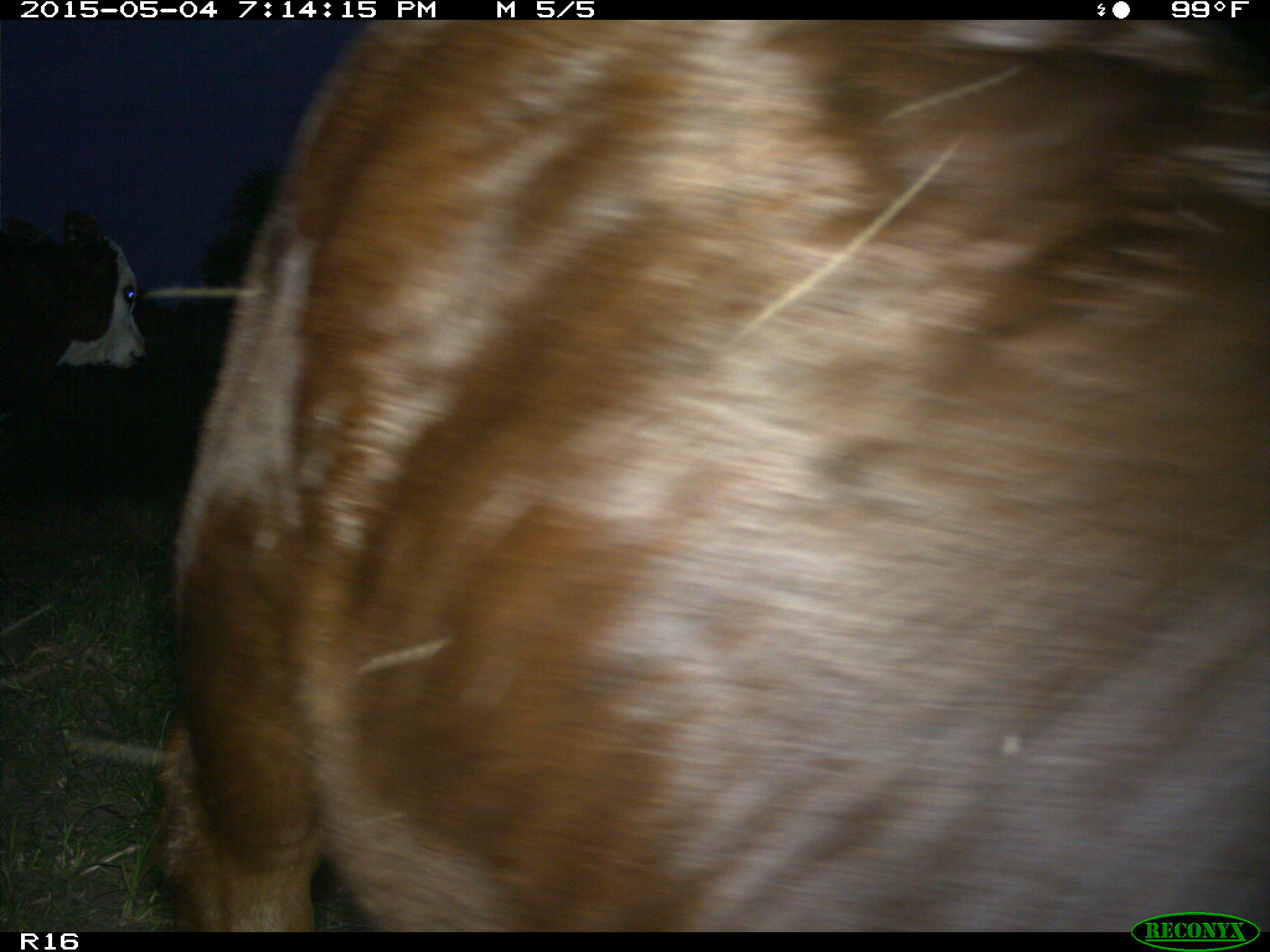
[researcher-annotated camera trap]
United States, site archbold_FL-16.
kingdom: Animalia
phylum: Chordata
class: Mammalia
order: Artiodactyla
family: Bovidae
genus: Bos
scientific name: Bos taurus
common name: domestic cow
Bos taurus (domestic cow).